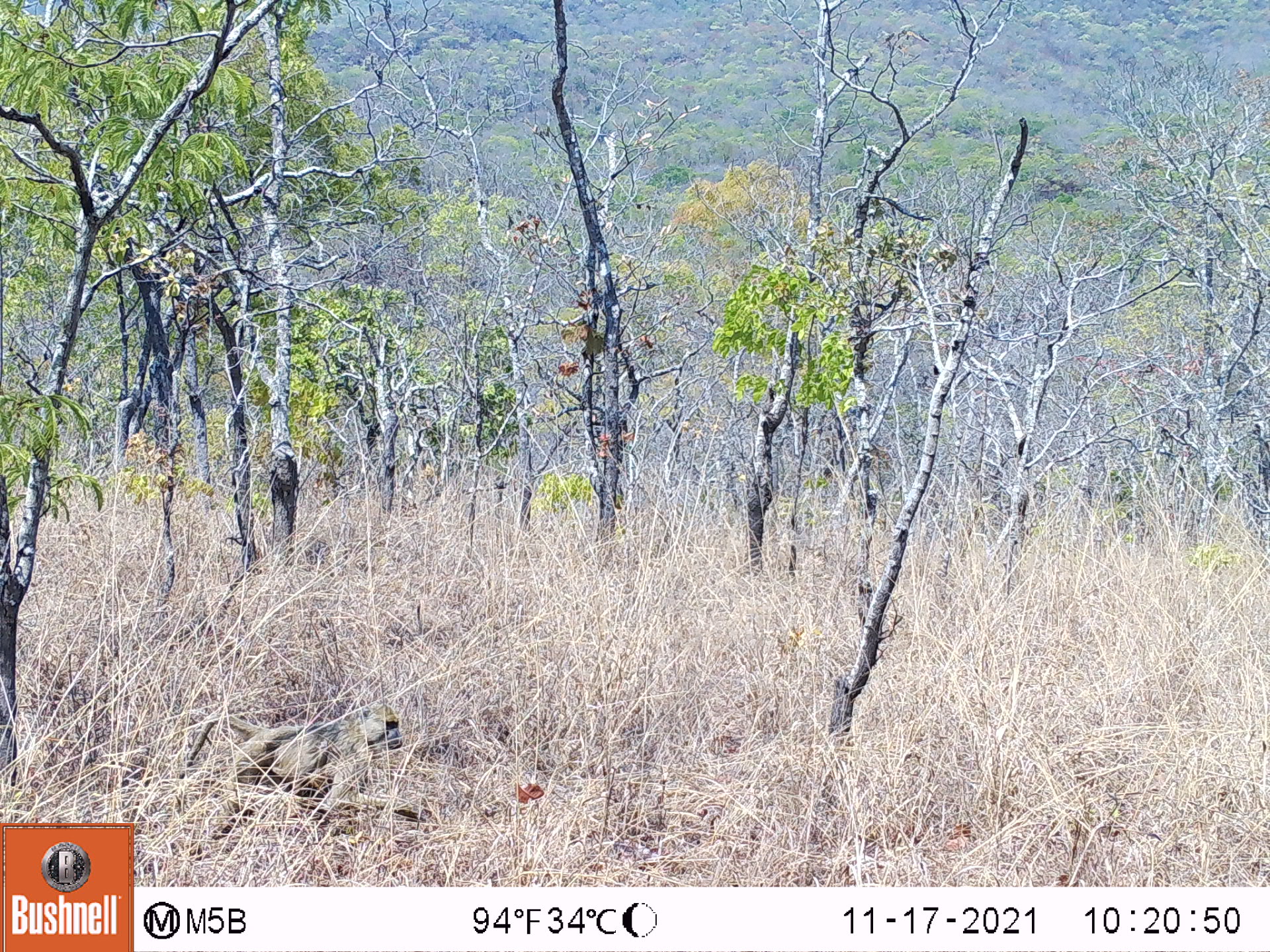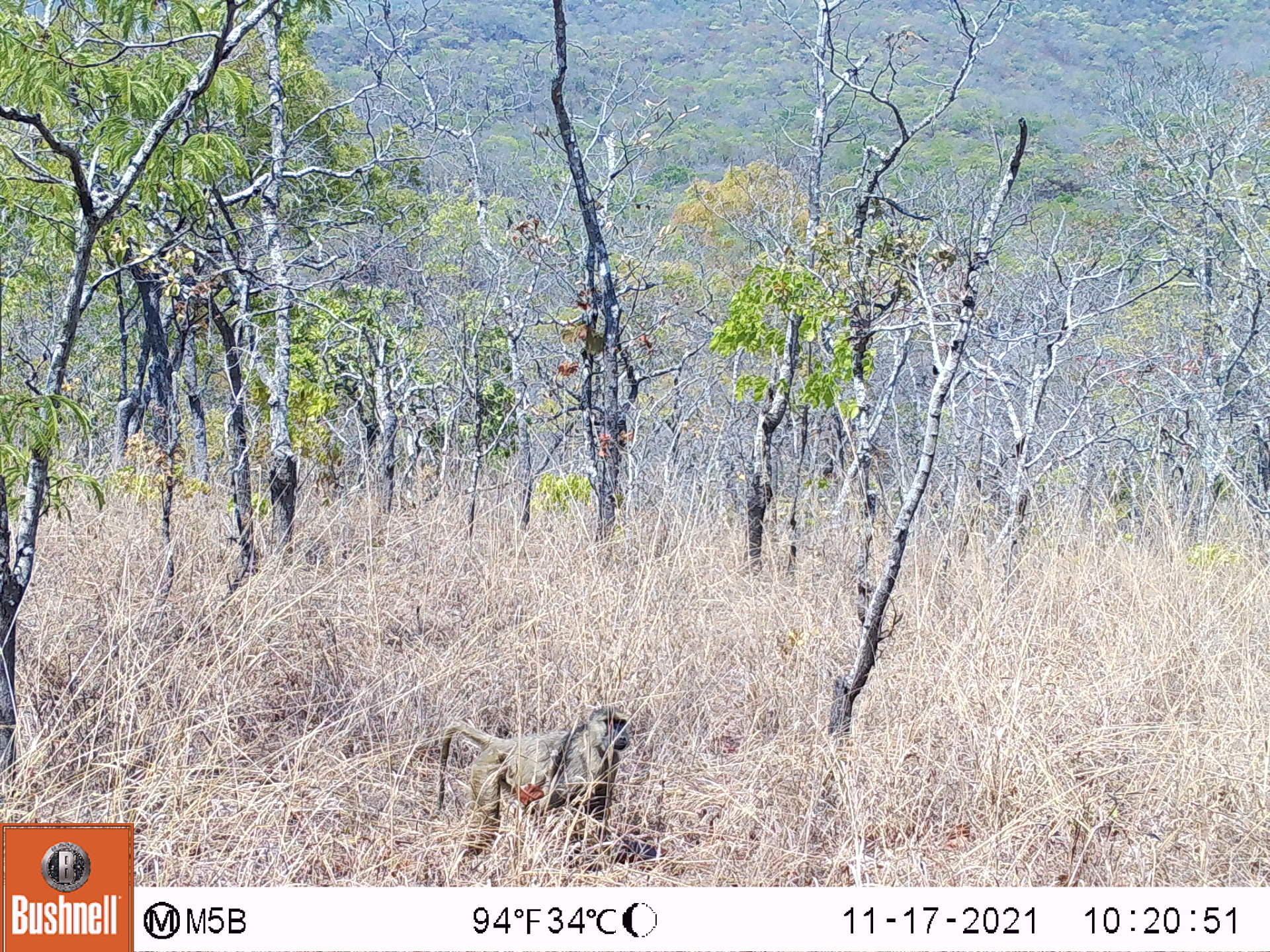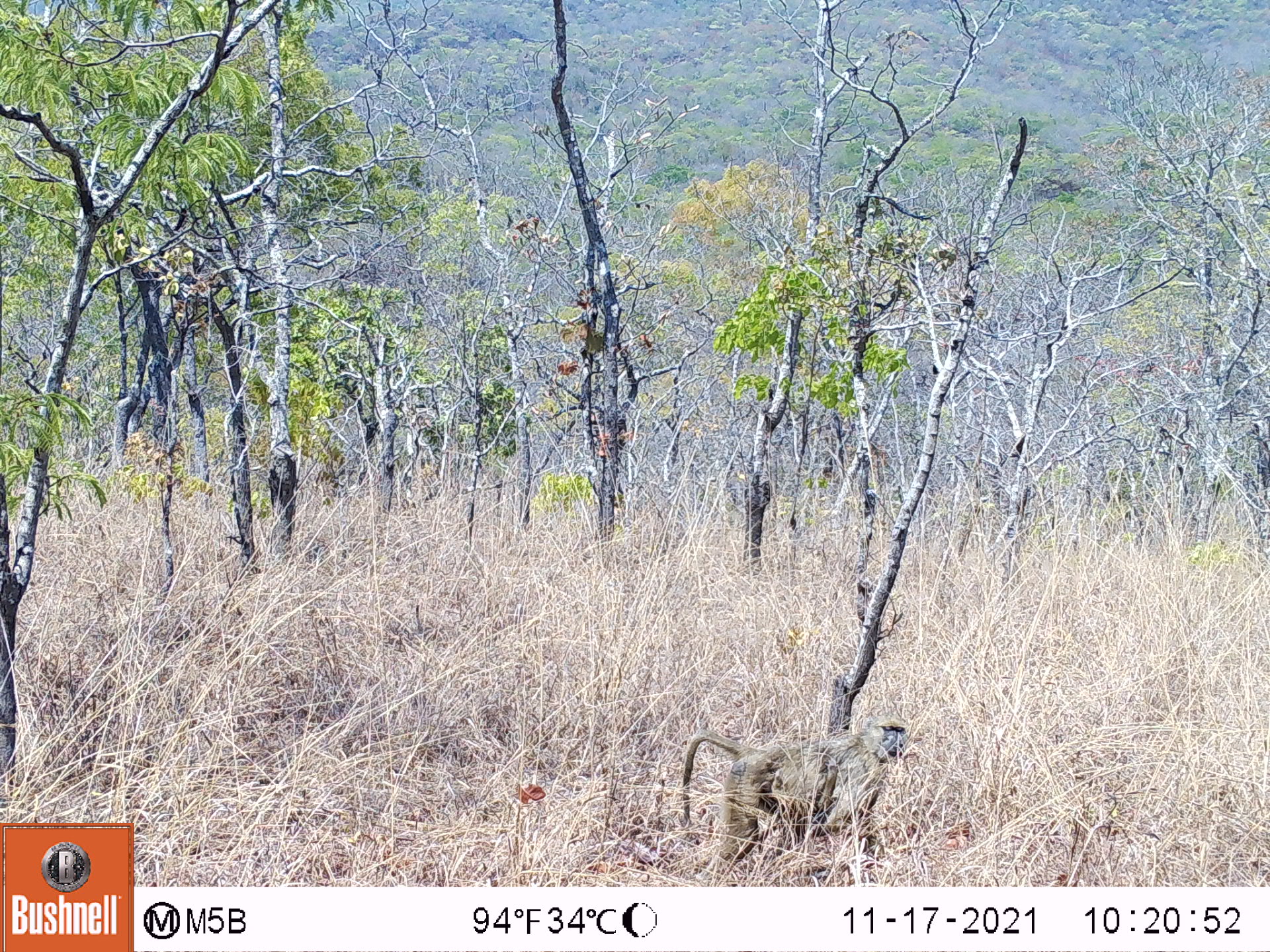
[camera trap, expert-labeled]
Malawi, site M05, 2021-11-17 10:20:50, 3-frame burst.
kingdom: Animalia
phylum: Chordata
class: Mammalia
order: Primates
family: Cercopithecidae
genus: Papio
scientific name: Papio cynocephalus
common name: yellow baboon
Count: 2.